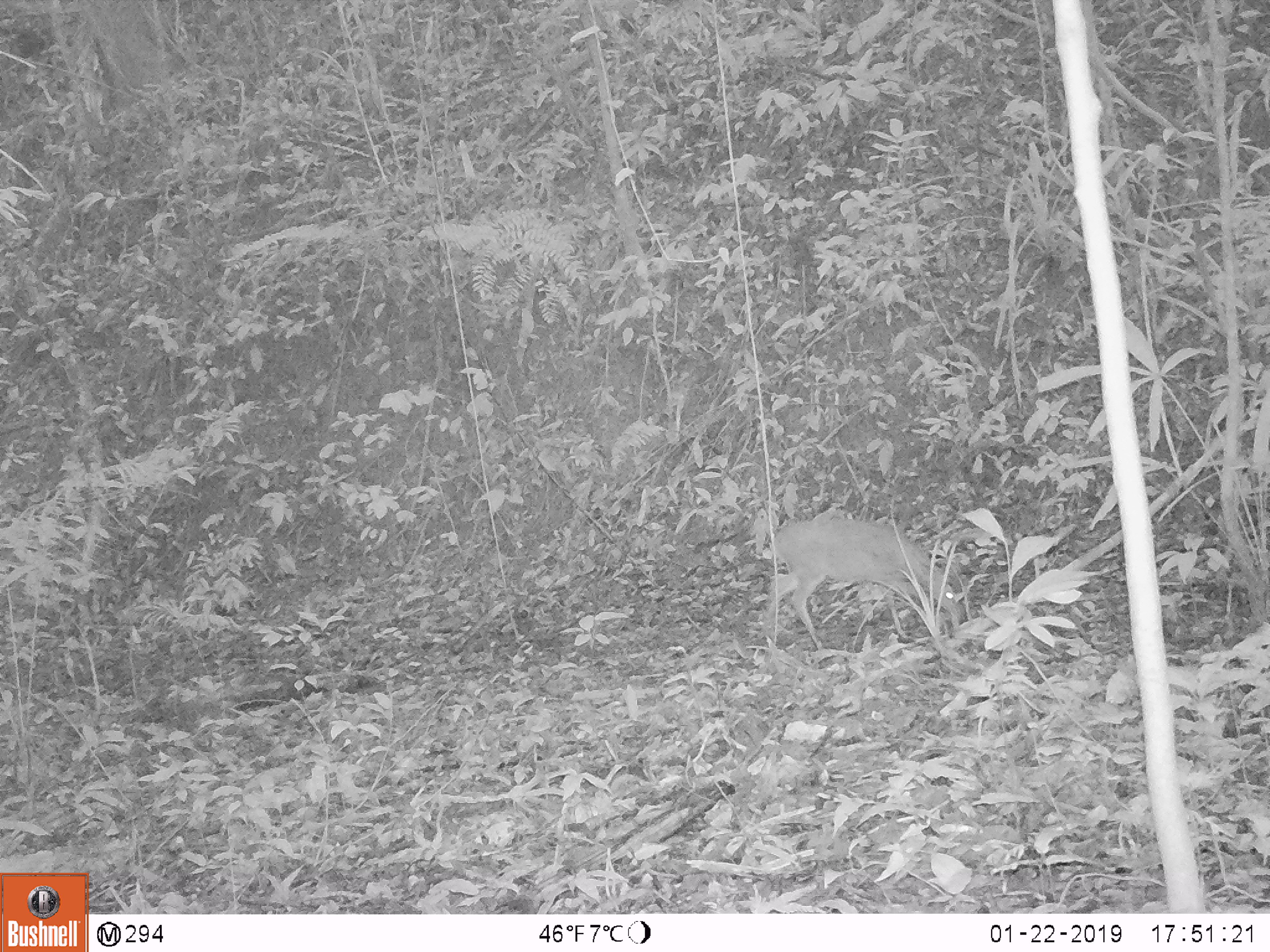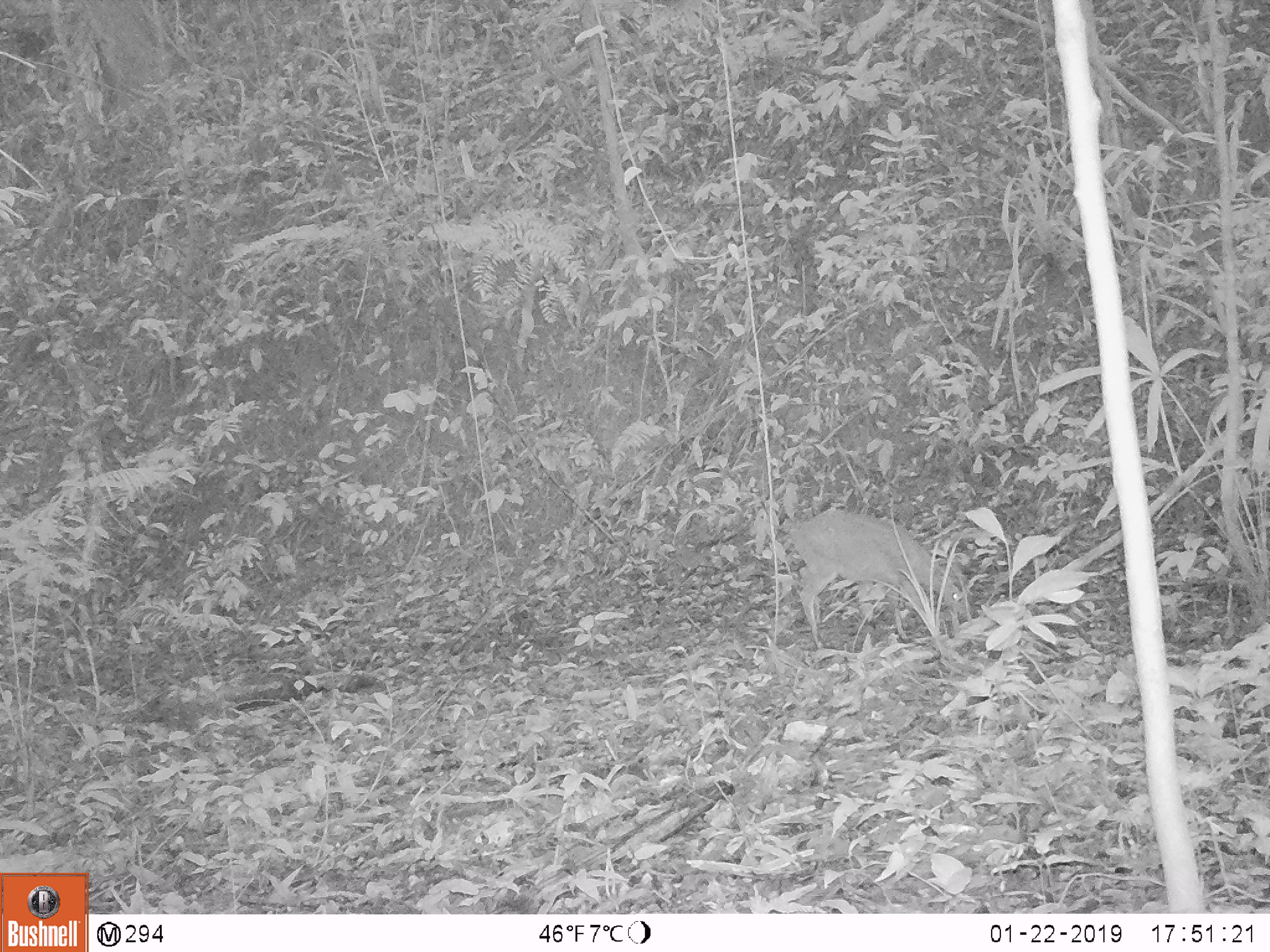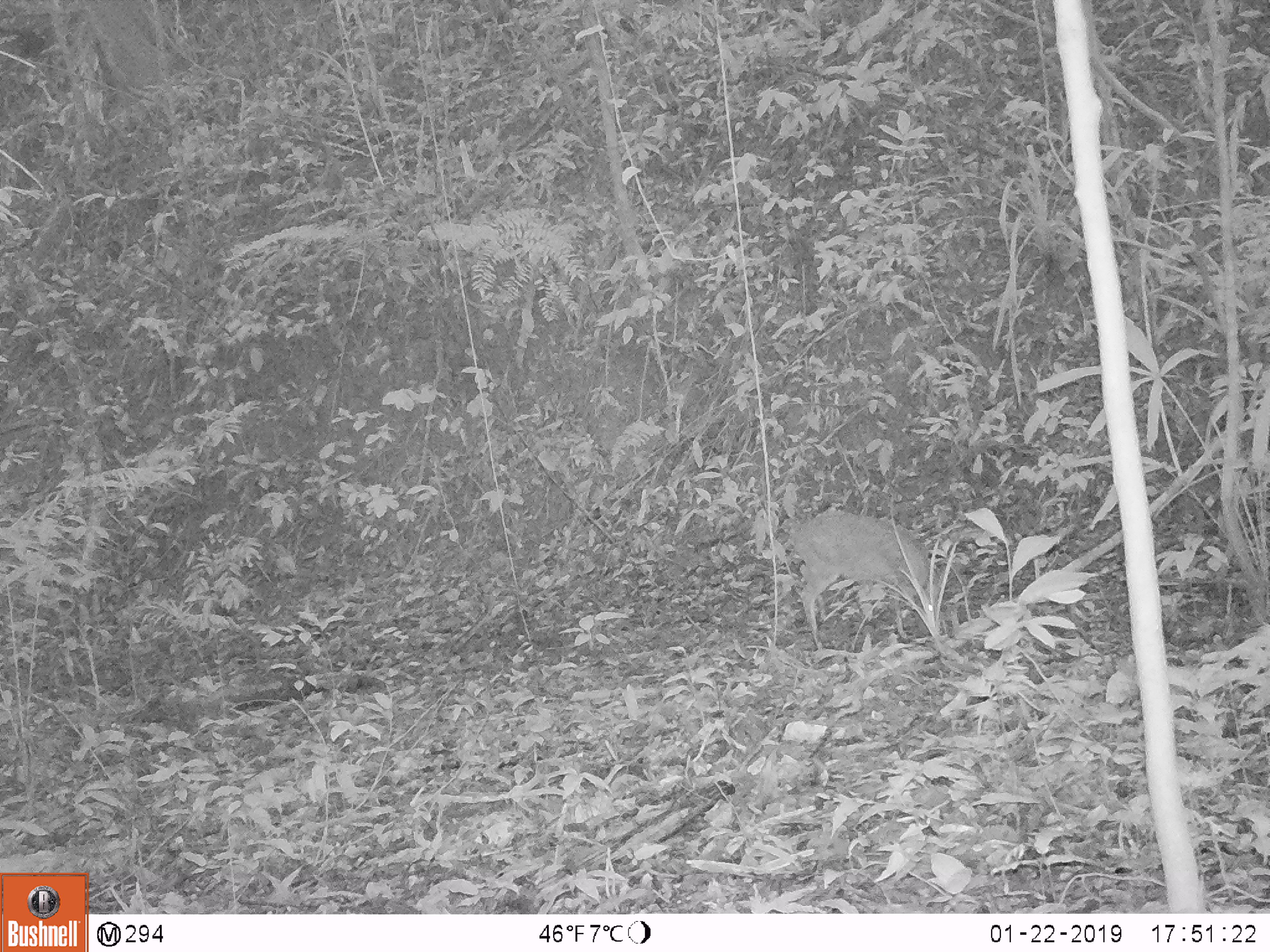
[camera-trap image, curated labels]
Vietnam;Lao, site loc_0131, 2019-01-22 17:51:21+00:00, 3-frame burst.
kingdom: Animalia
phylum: Chordata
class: Mammalia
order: Artiodactyla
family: Cervidae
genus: Muntiacus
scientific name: Muntiacus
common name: muntjacs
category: unidentified muntjac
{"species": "unidentified muntjac (muntjacs) (Muntiacus)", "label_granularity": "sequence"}